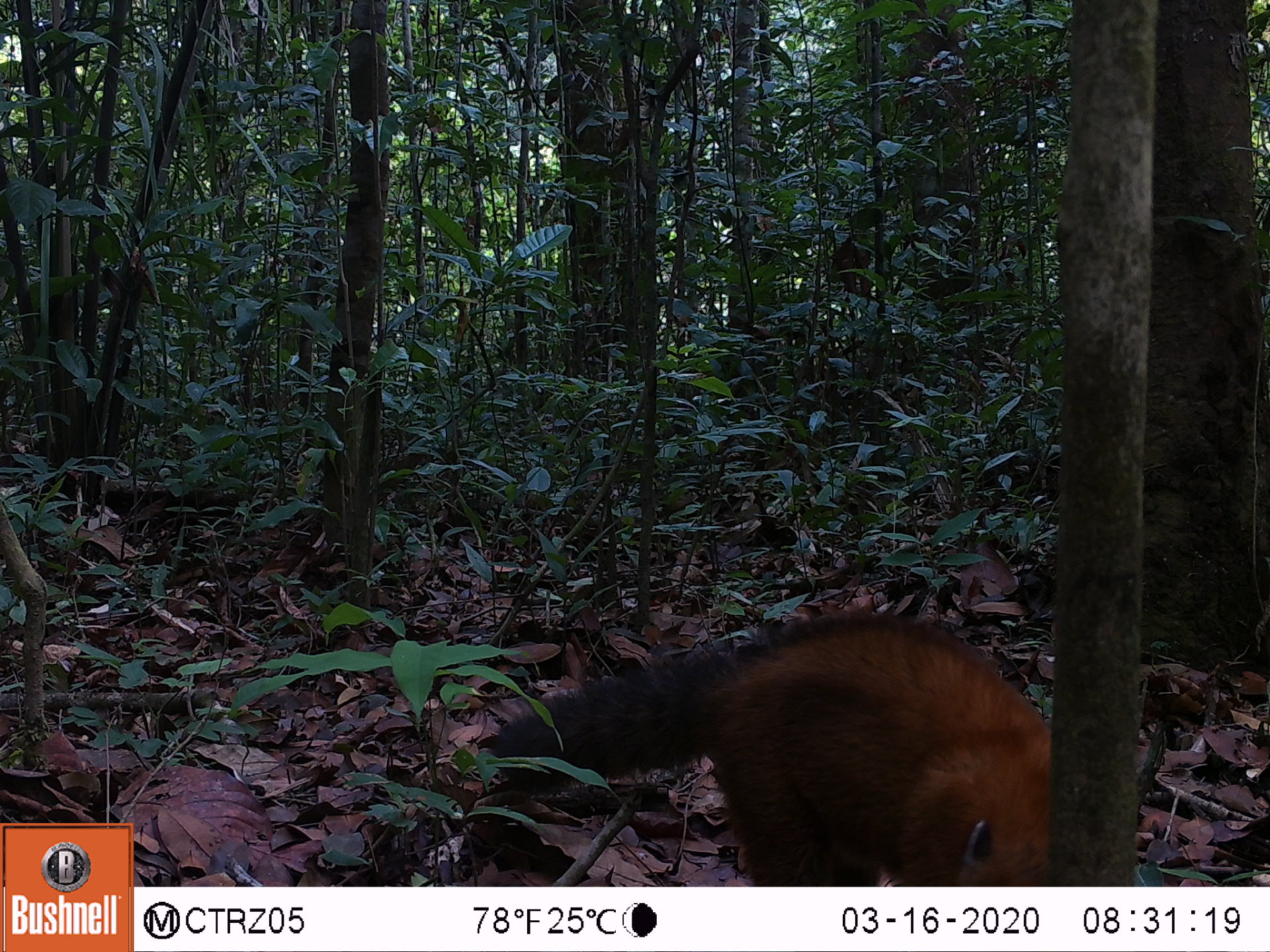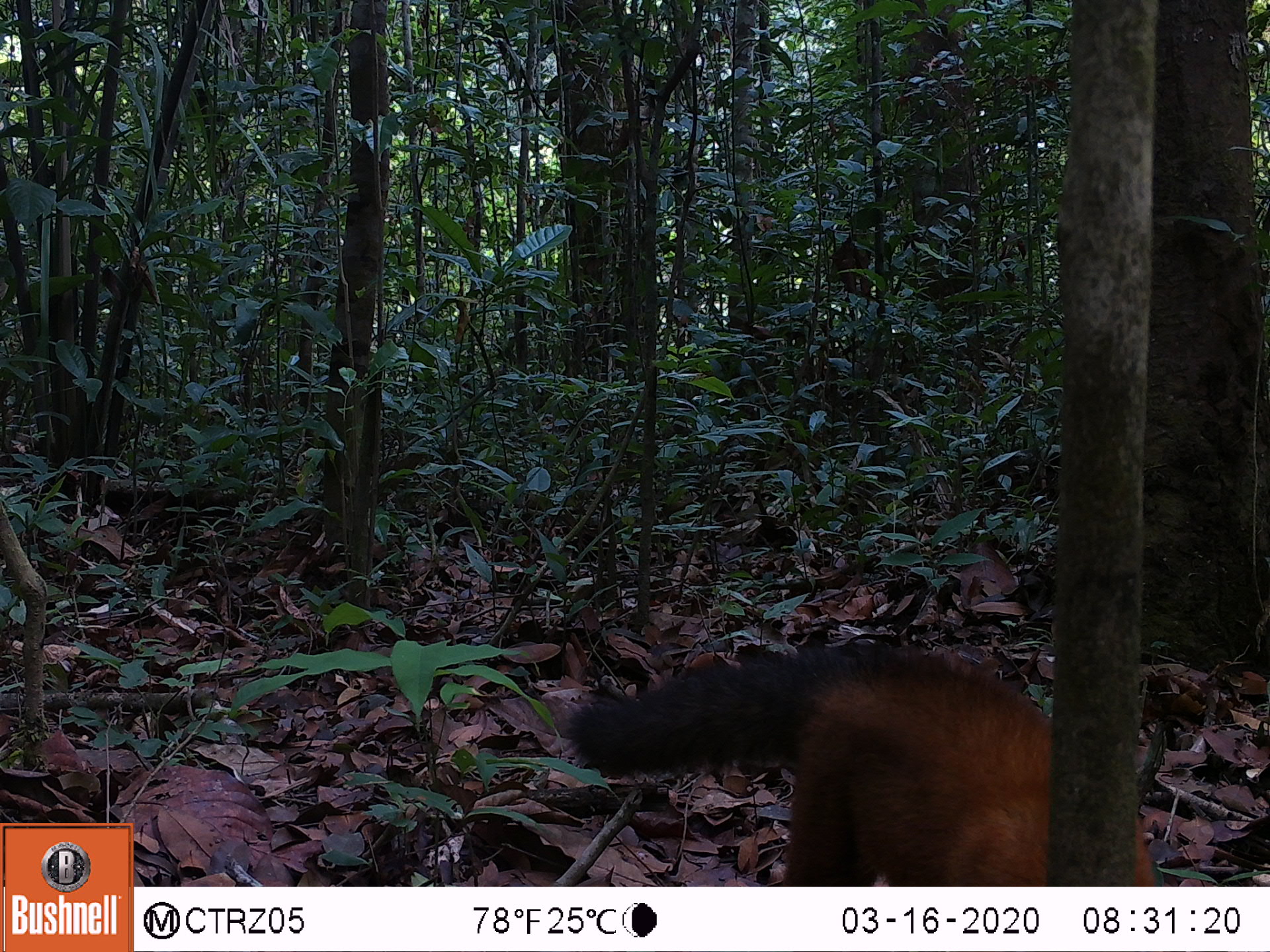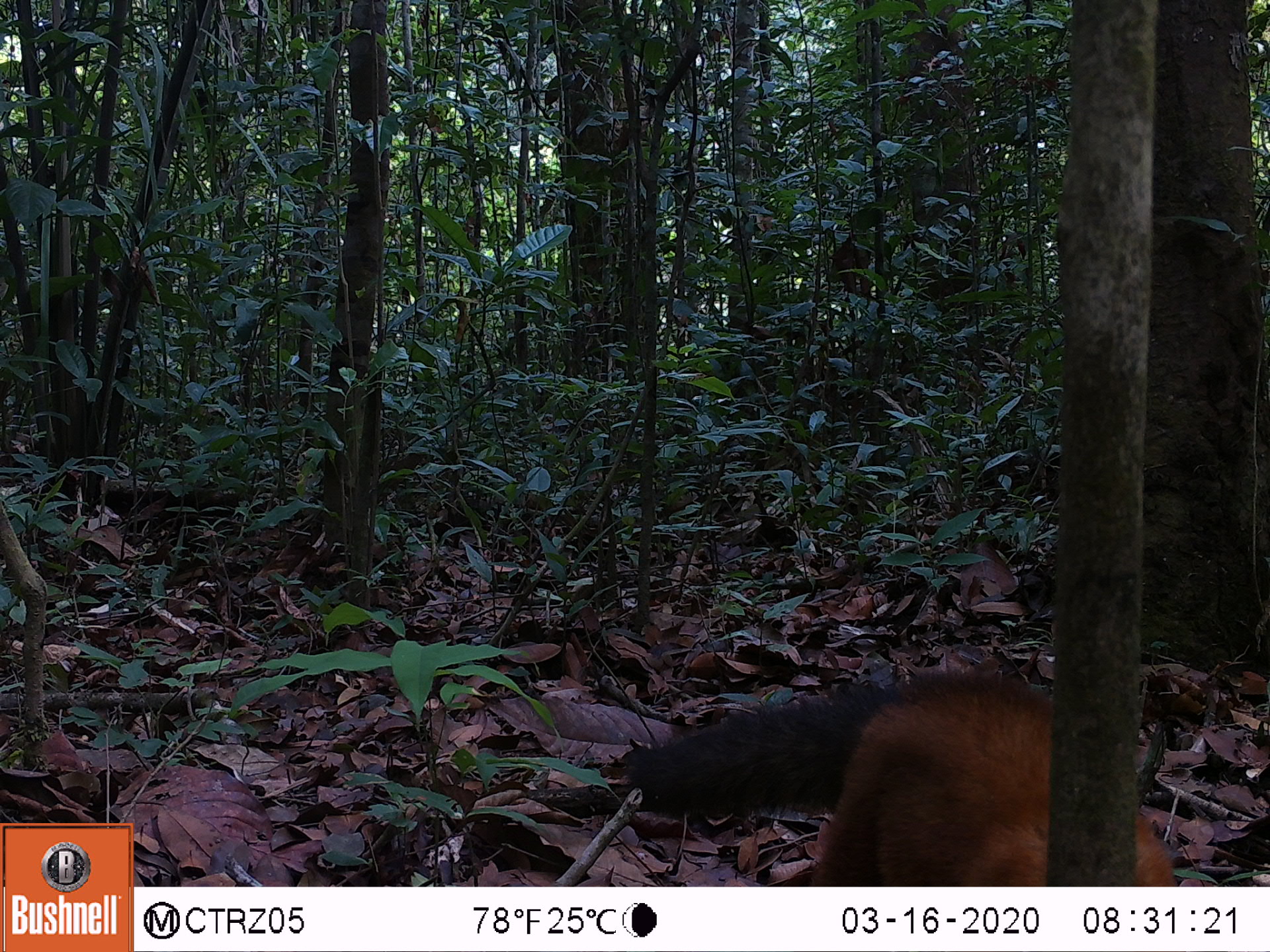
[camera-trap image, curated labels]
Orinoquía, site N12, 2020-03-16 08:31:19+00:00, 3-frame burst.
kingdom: Animalia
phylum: Chordata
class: Mammalia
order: Carnivora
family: Procyonidae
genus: Nasua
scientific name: Nasua nasua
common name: south american coati